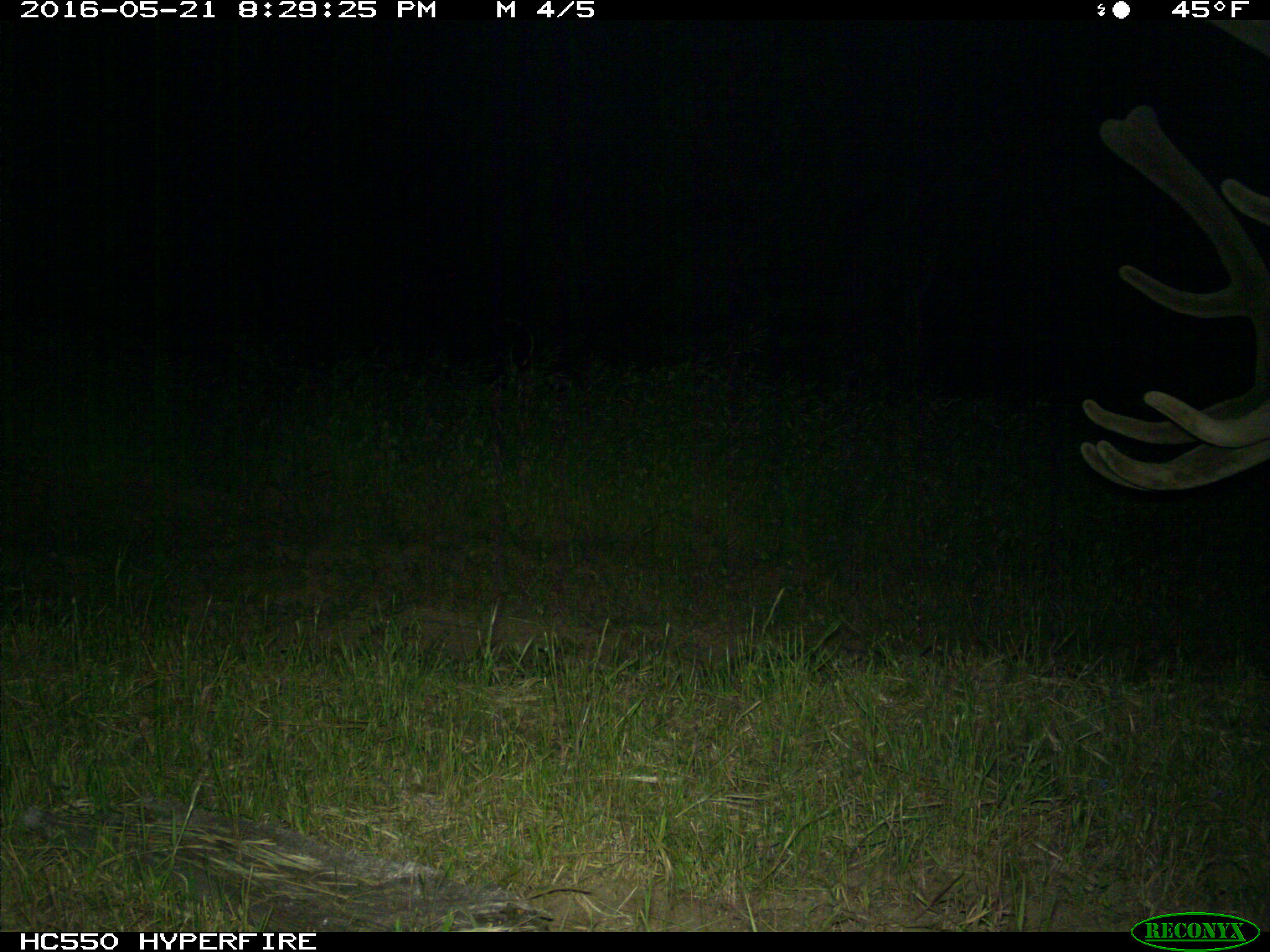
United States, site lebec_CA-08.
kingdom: Animalia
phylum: Chordata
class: Mammalia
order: Artiodactyla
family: Cervidae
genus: Cervus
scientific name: Cervus canadensis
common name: elk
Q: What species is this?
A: Cervus canadensis (elk).